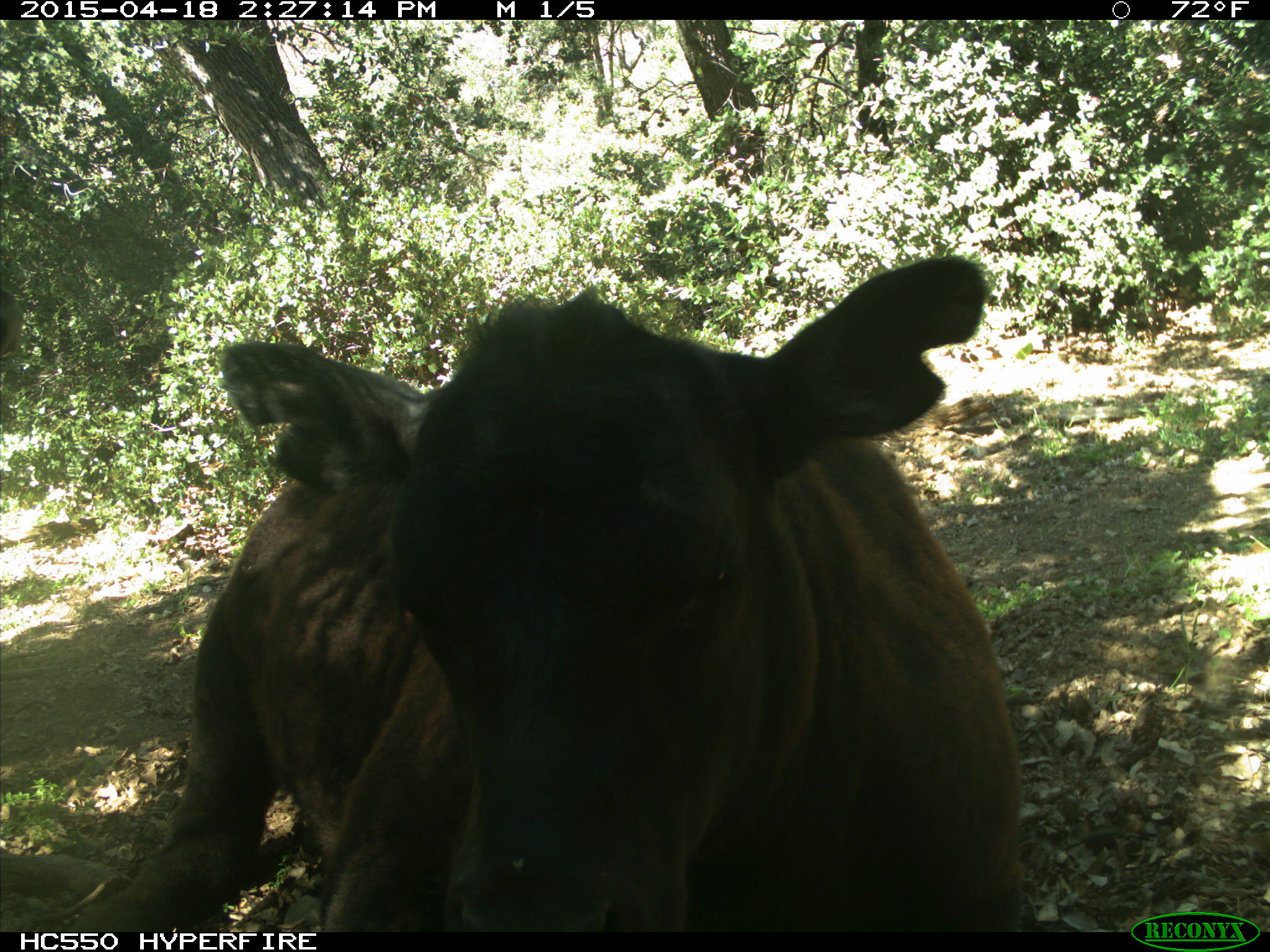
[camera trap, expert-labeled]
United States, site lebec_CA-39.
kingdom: Animalia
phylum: Chordata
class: Mammalia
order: Artiodactyla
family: Bovidae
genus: Bos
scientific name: Bos taurus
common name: domestic cow